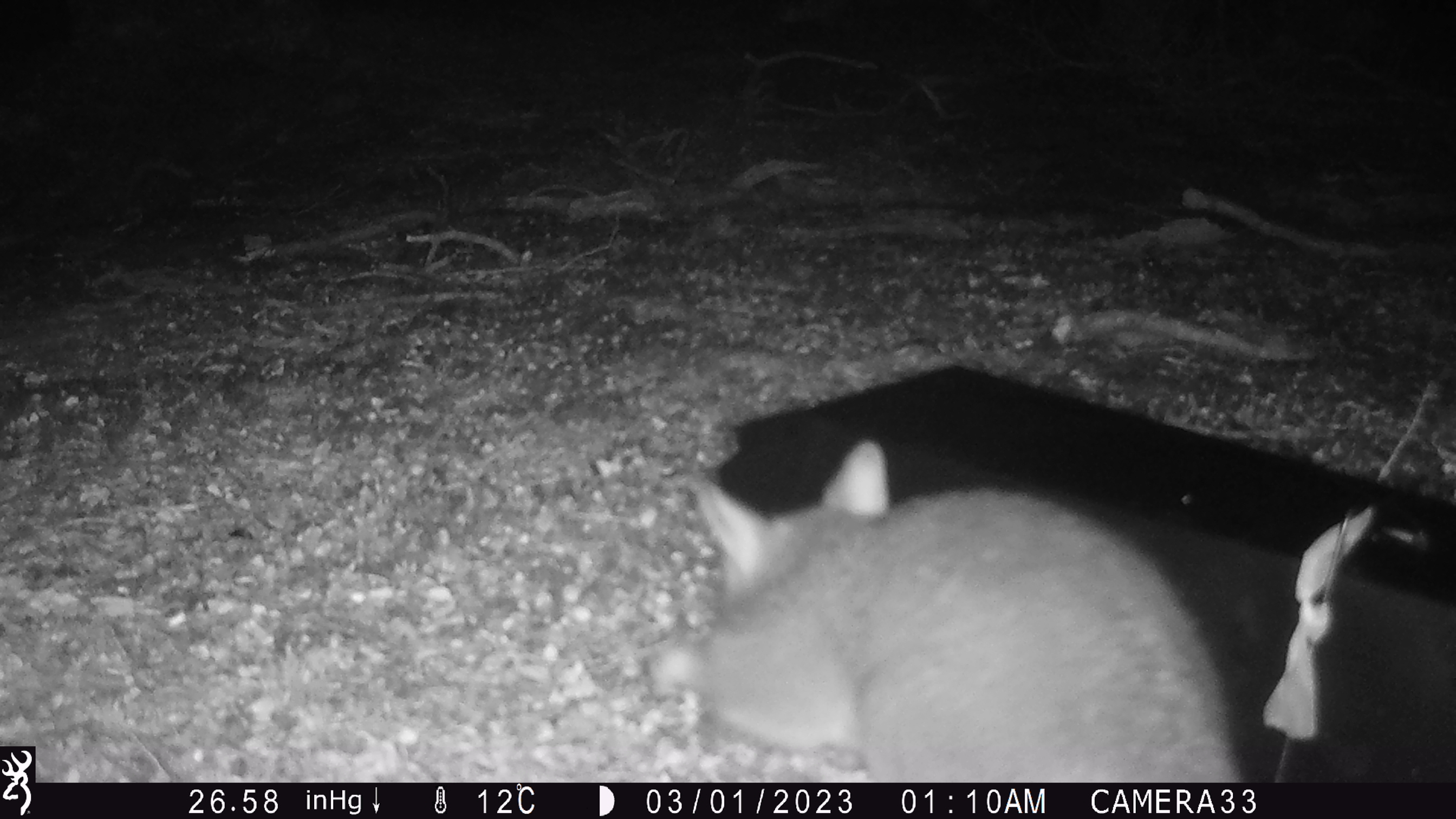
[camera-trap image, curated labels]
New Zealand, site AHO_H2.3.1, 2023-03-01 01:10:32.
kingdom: Animalia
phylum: Chordata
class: Mammalia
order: Carnivora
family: Mustelidae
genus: Mustela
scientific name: Mustela erminea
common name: stoat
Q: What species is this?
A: Stoat (Mustela erminea).